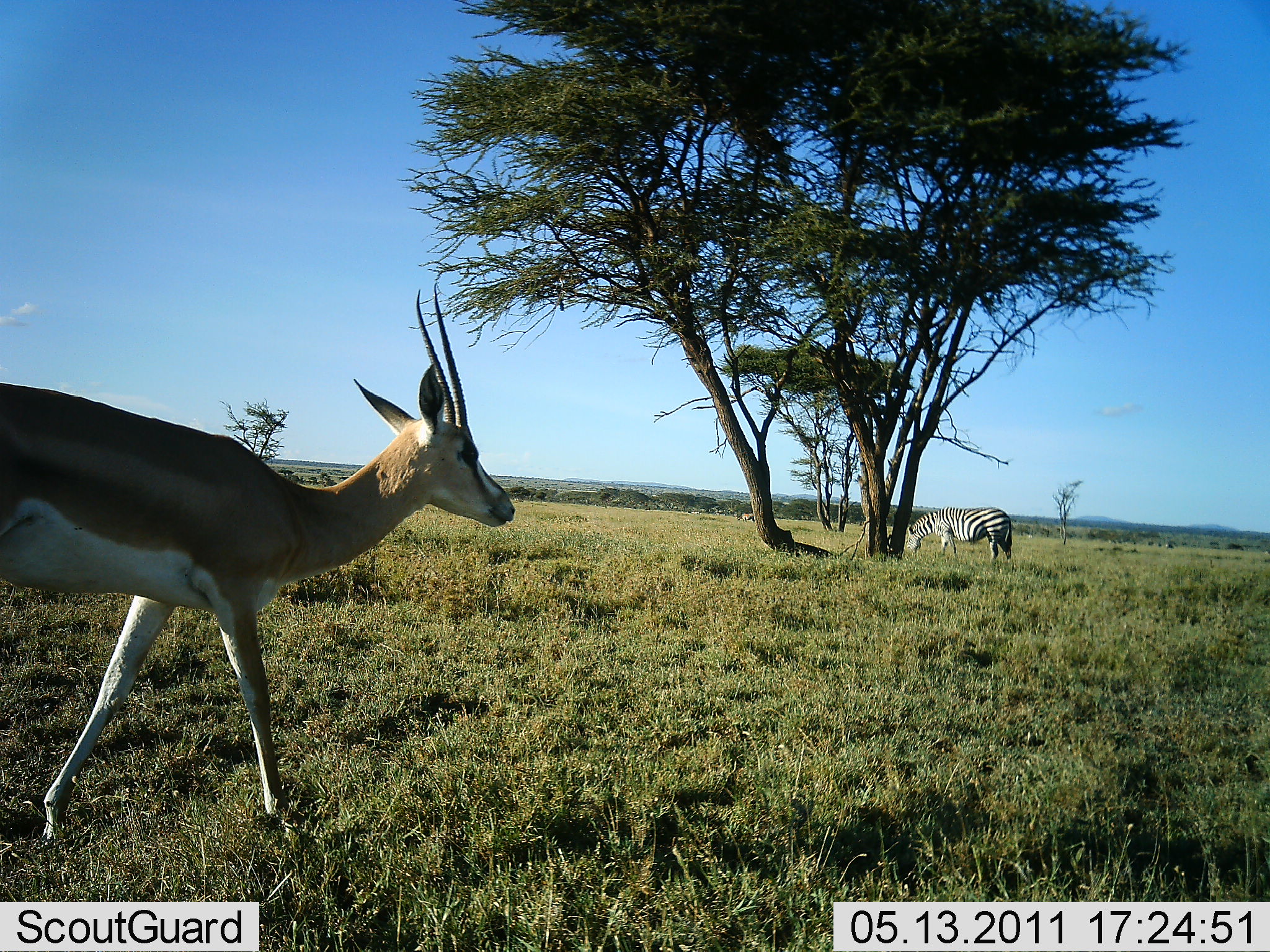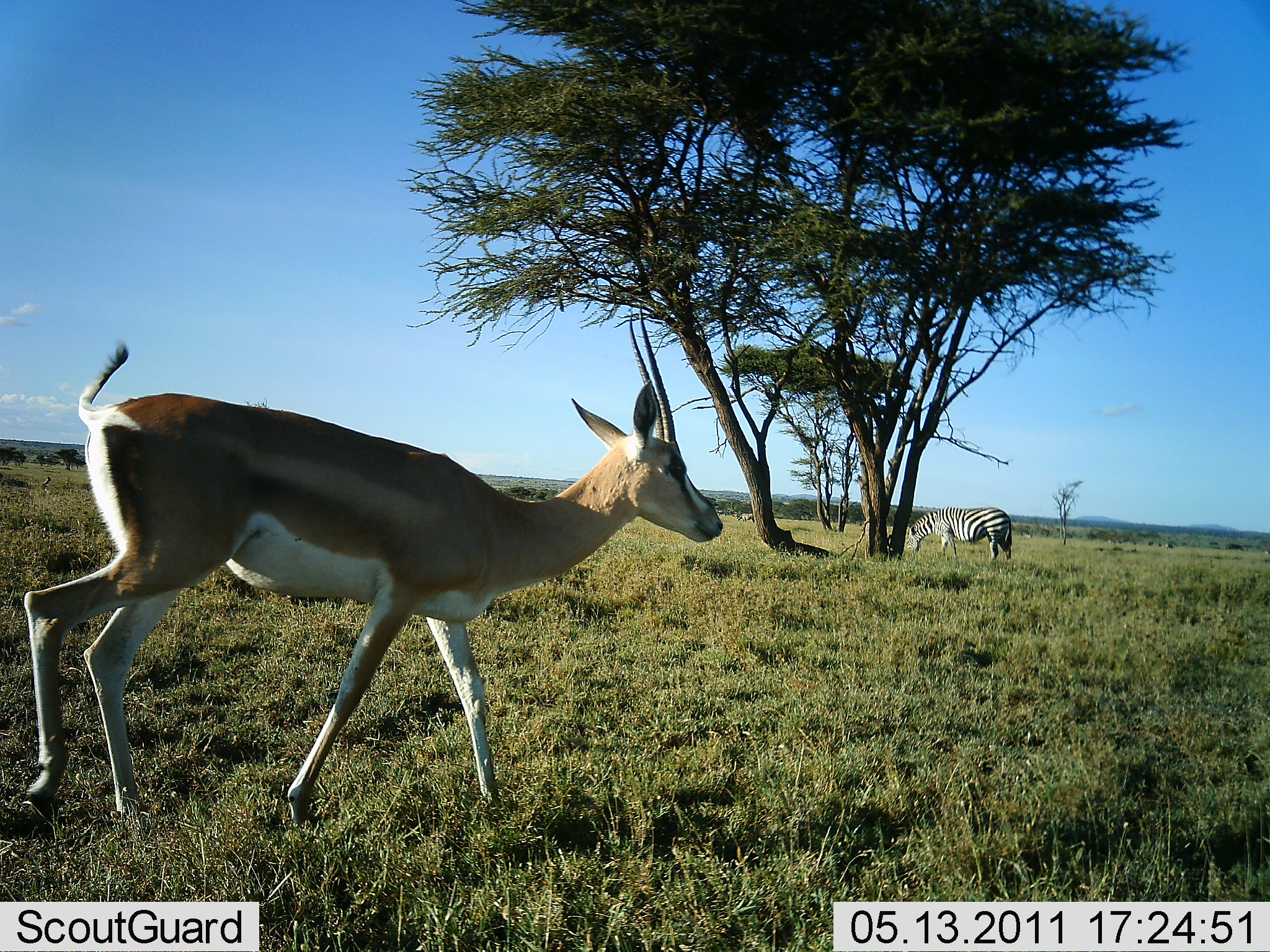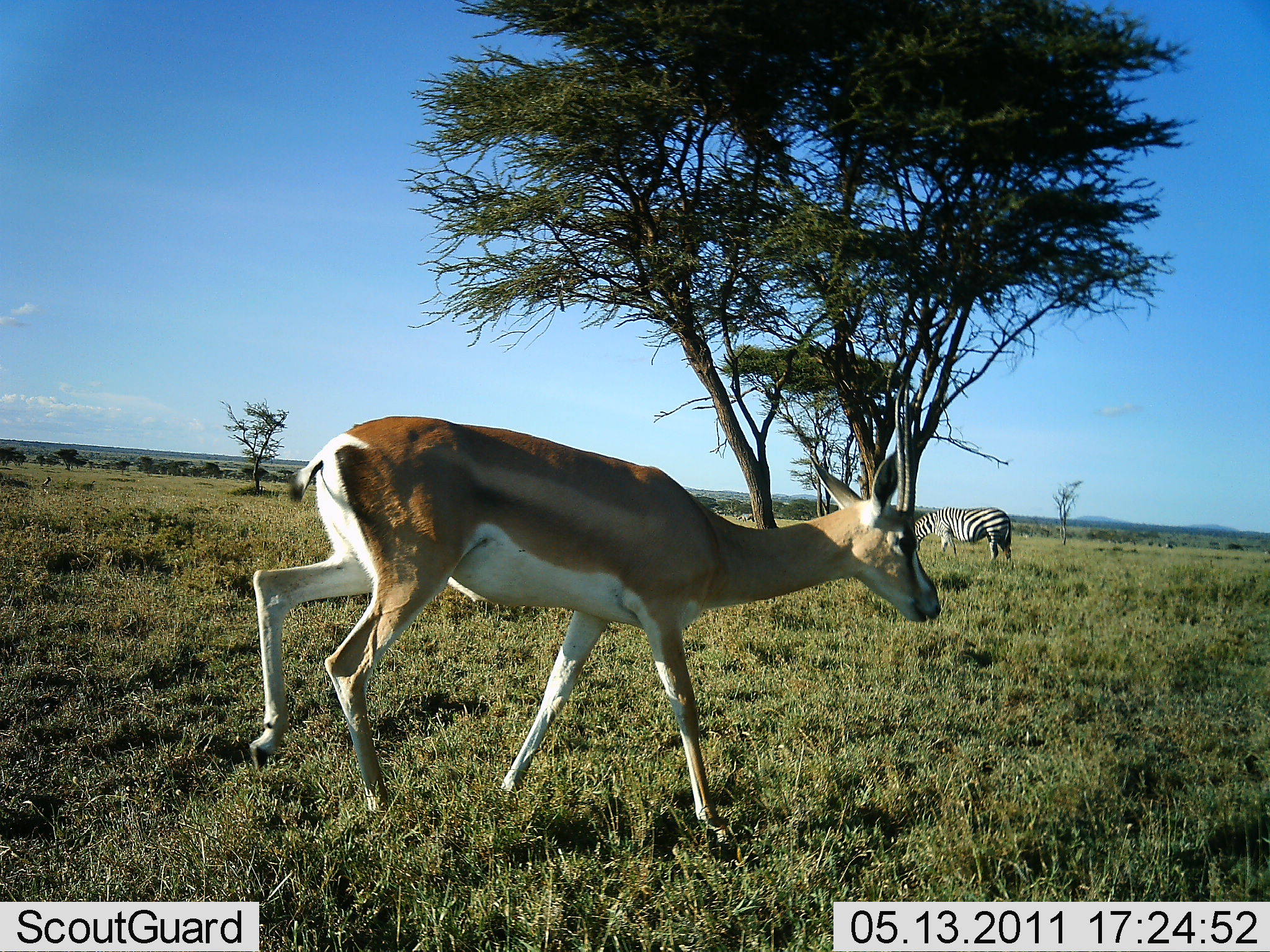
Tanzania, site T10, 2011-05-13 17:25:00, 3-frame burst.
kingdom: Animalia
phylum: Chordata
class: Mammalia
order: Artiodactyla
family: Bovidae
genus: Nanger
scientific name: Nanger granti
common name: grant's gazelle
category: gazellegrants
Gazellegrants (grant's gazelle) (Nanger granti), count 1. Behavior (volunteer vote fractions): standing 18%, resting 0%, moving 100%, interacting 0%. Young present (vote fraction): 0%. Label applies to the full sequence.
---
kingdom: Animalia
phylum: Chordata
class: Mammalia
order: Perissodactyla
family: Equidae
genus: Equus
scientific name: Equus quagga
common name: plains zebra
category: zebra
Zebra (plains zebra) (Equus quagga), count 1. Behavior (volunteer vote fractions): standing 45%, resting 0%, moving 0%, interacting 0%. Young present (vote fraction): 0%. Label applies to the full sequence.